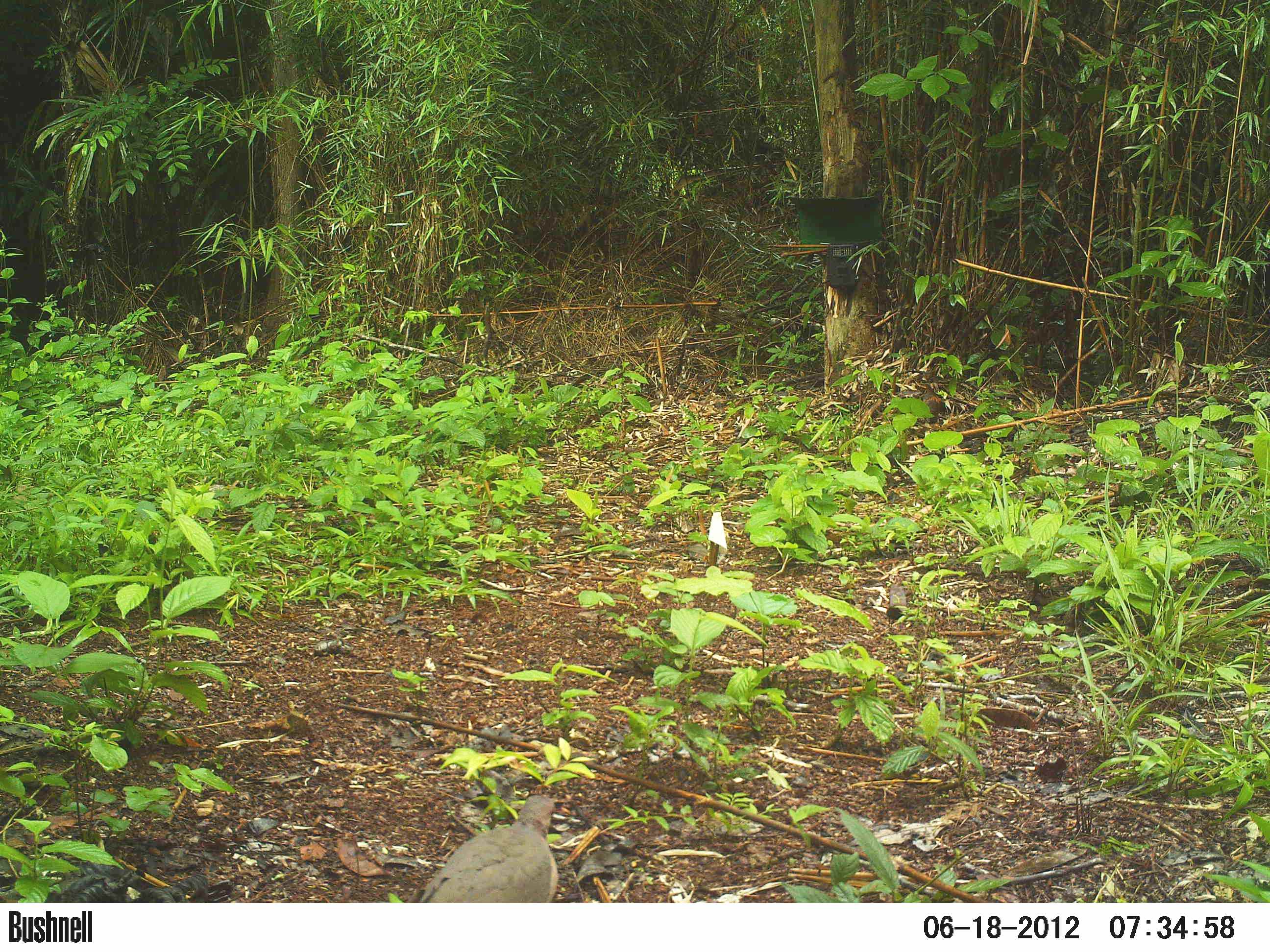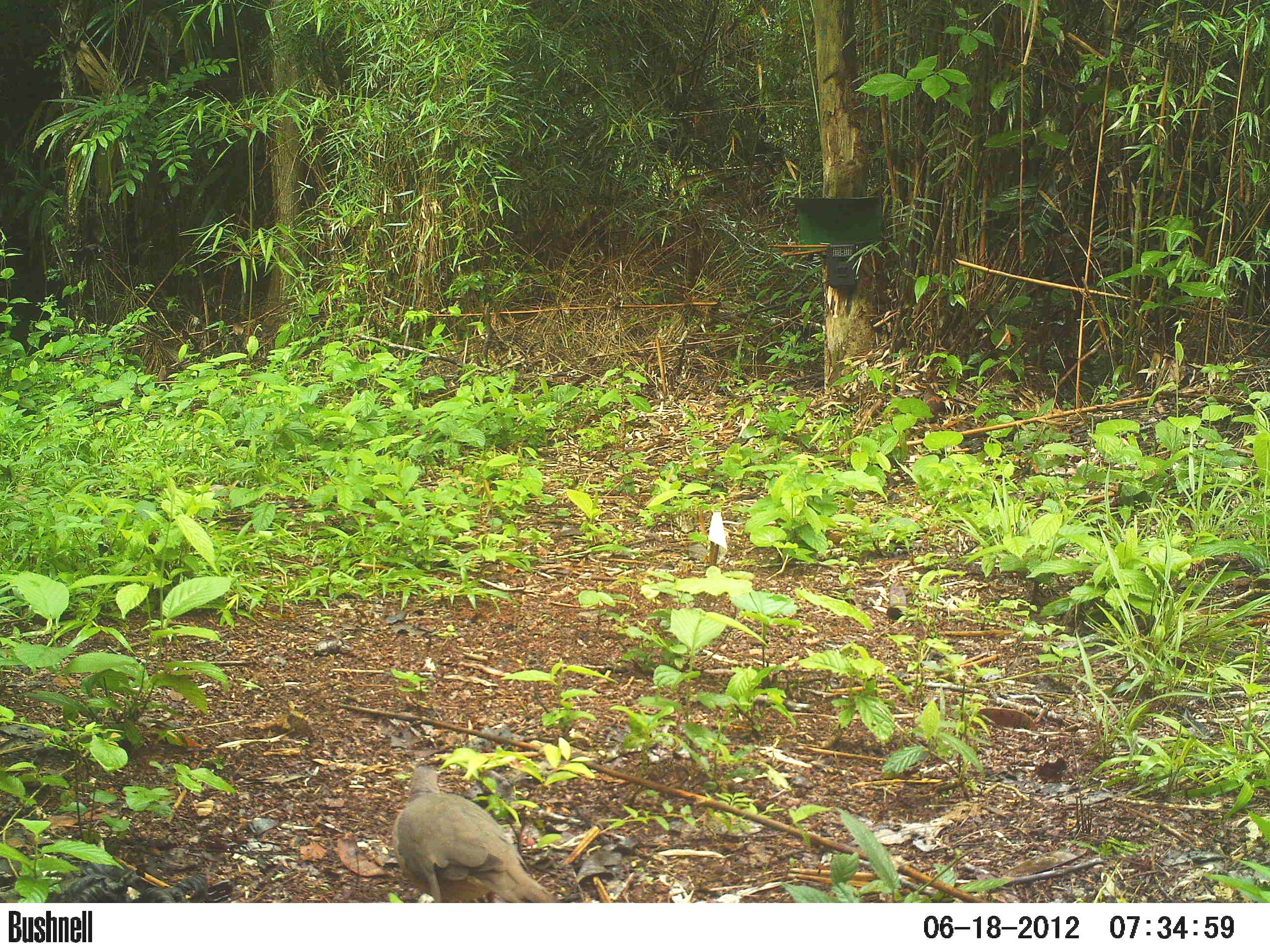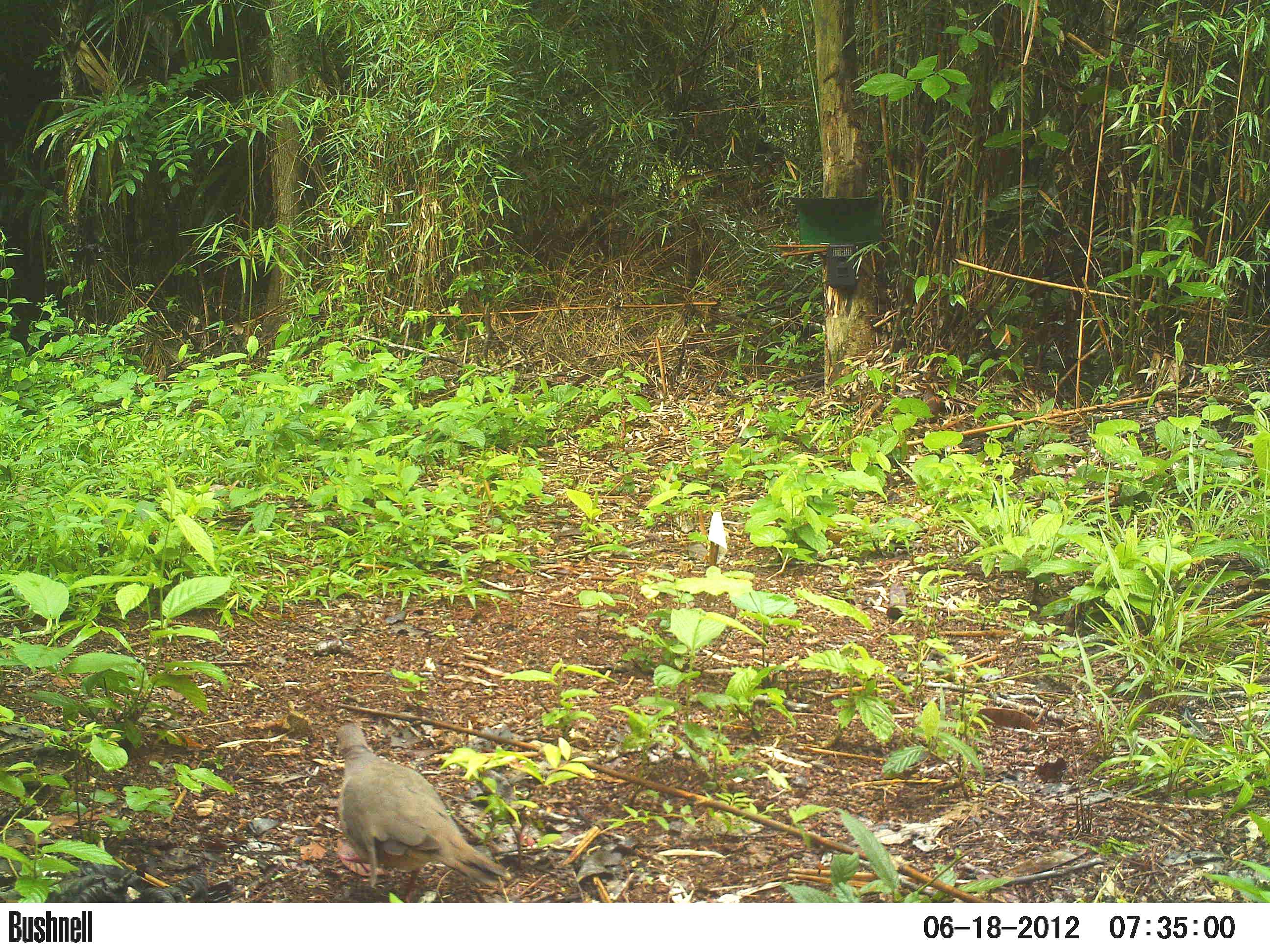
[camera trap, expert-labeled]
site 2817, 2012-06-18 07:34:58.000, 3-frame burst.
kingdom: Animalia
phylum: Chordata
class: Aves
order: Columbiformes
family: Columbidae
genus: Leptotila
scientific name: Leptotila verreauxi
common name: white-tipped dove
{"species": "Leptotila verreauxi (white-tipped dove)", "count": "1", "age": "adult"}